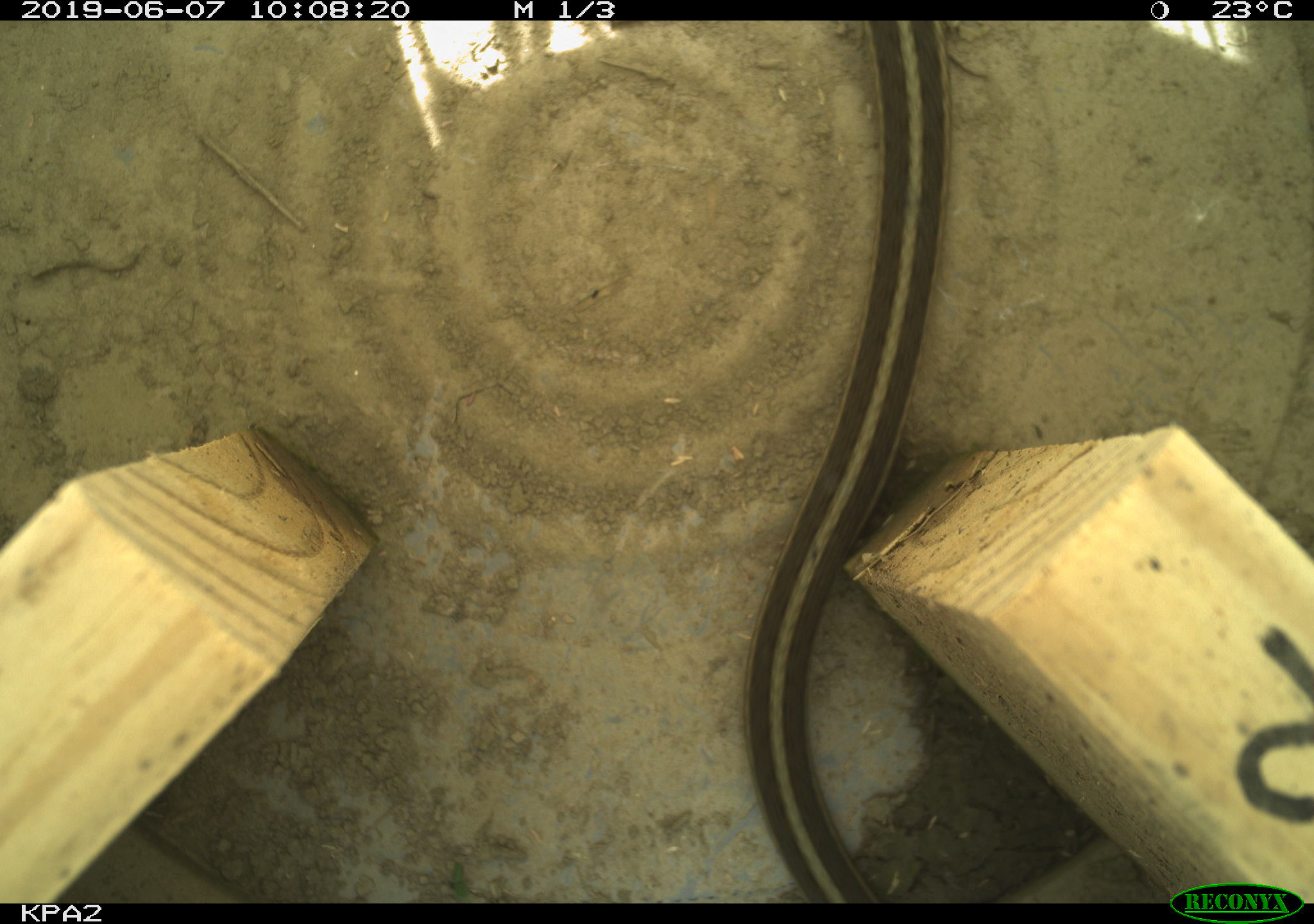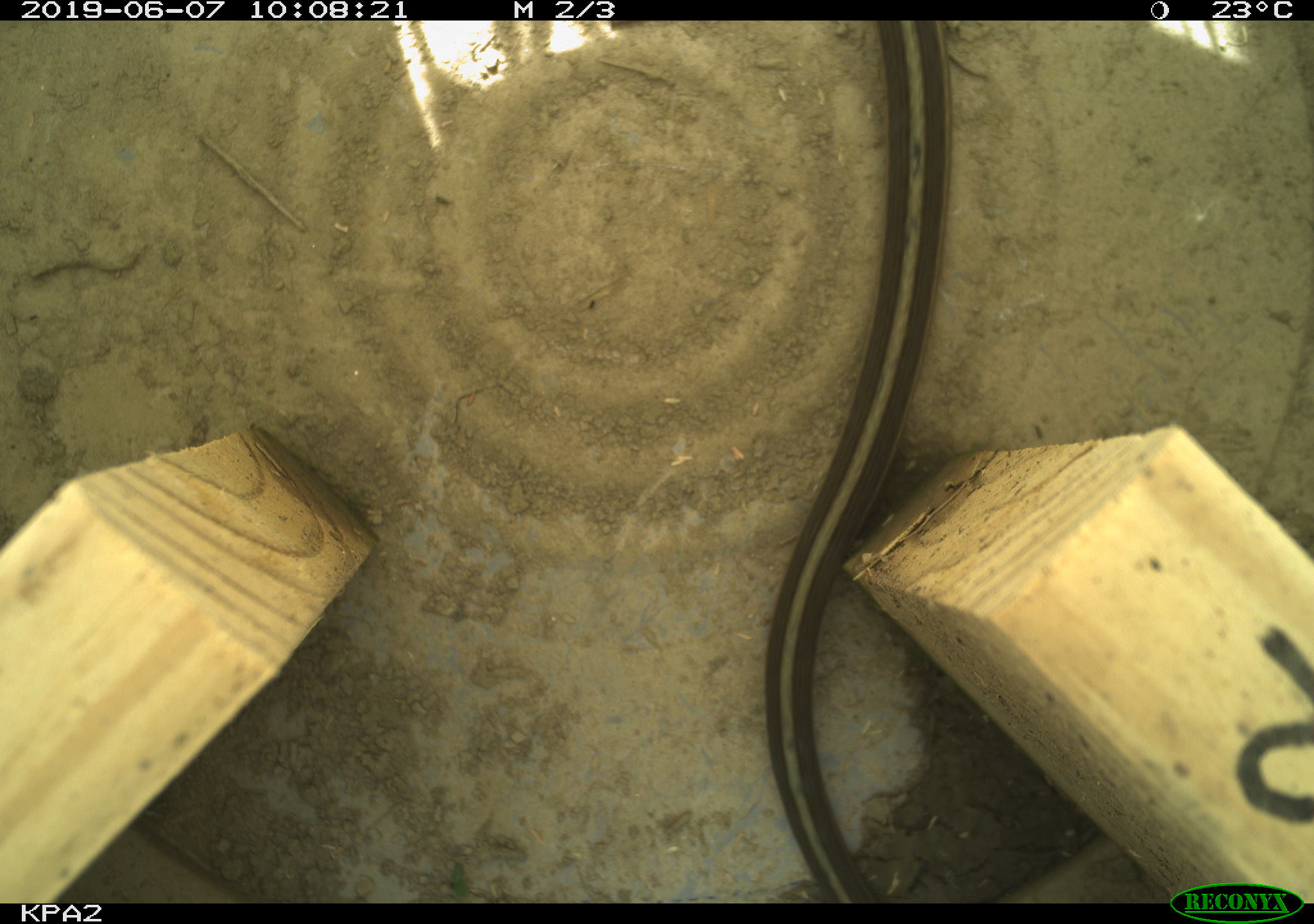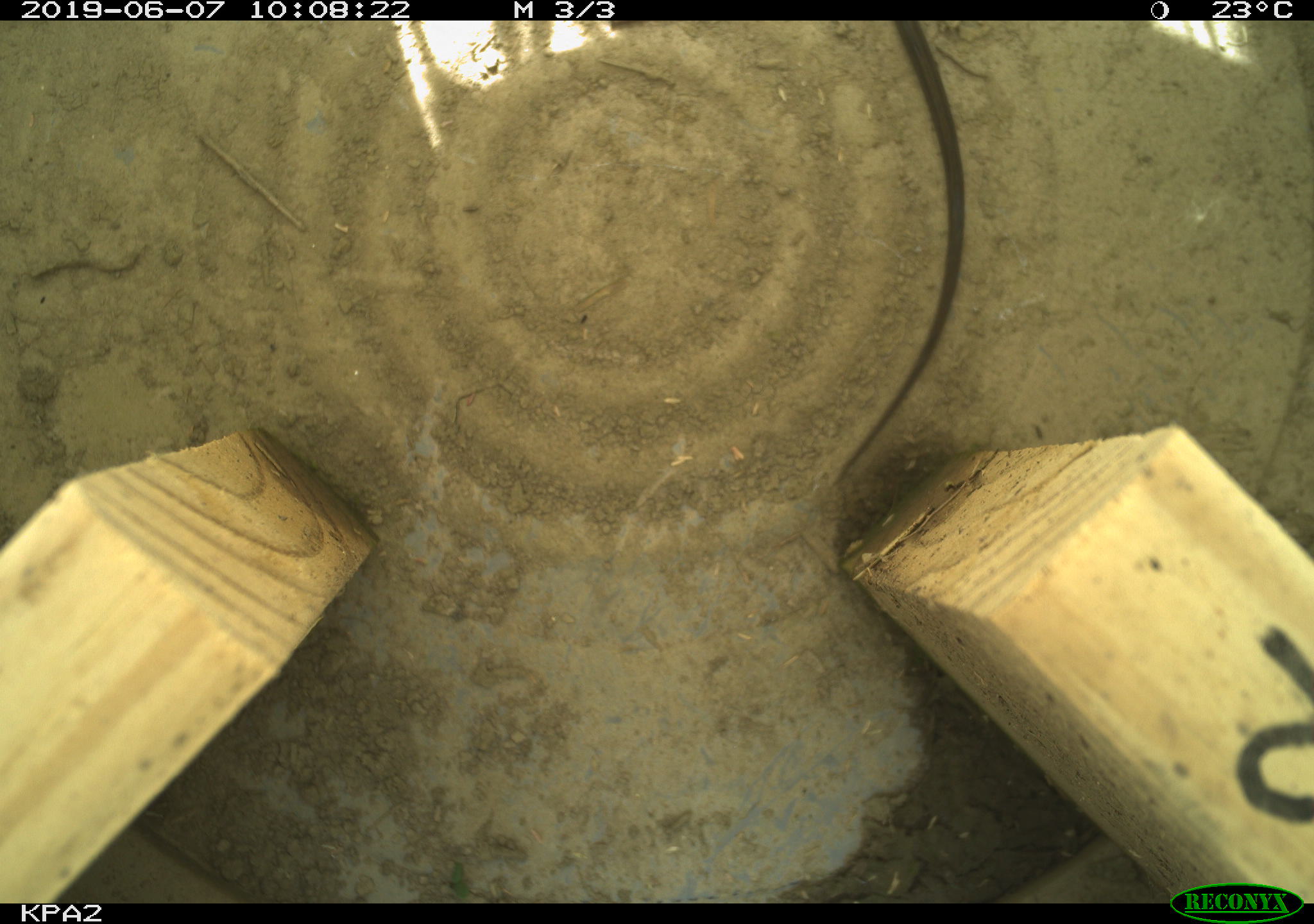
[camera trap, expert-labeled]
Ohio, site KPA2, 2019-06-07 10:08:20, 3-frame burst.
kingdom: Animalia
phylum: Chordata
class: Reptilia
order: Squamata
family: Colubridae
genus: Thamnophis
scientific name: Thamnophis sirtalis sirtalis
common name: eastern gartersnake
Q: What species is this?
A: Eastern gartersnake (Thamnophis sirtalis sirtalis).